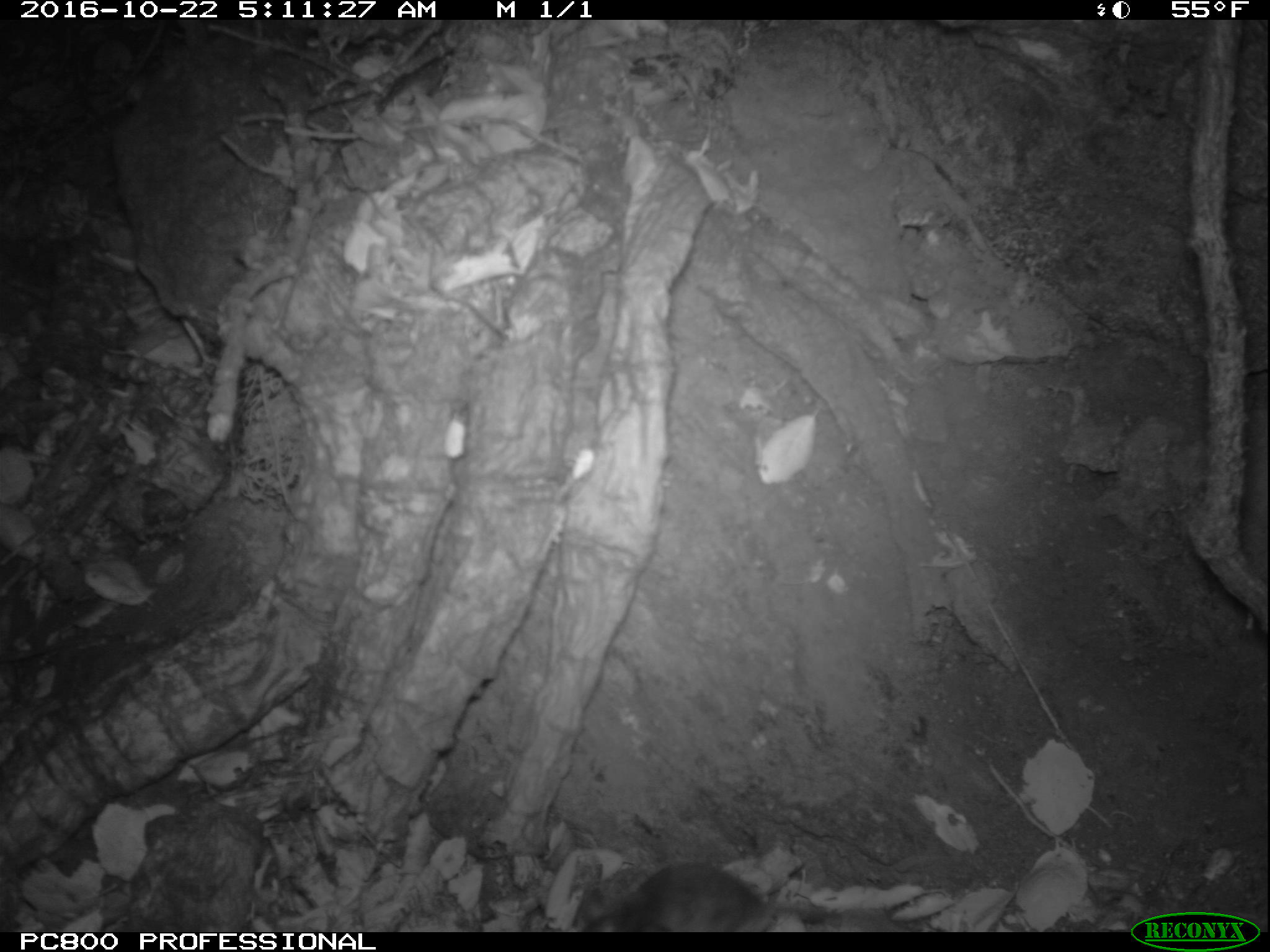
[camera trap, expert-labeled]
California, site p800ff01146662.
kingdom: Animalia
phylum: Chordata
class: Mammalia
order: Rodentia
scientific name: Rodentia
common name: rodent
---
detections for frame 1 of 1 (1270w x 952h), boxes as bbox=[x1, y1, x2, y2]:
rodent: bbox=[561, 856, 771, 928]